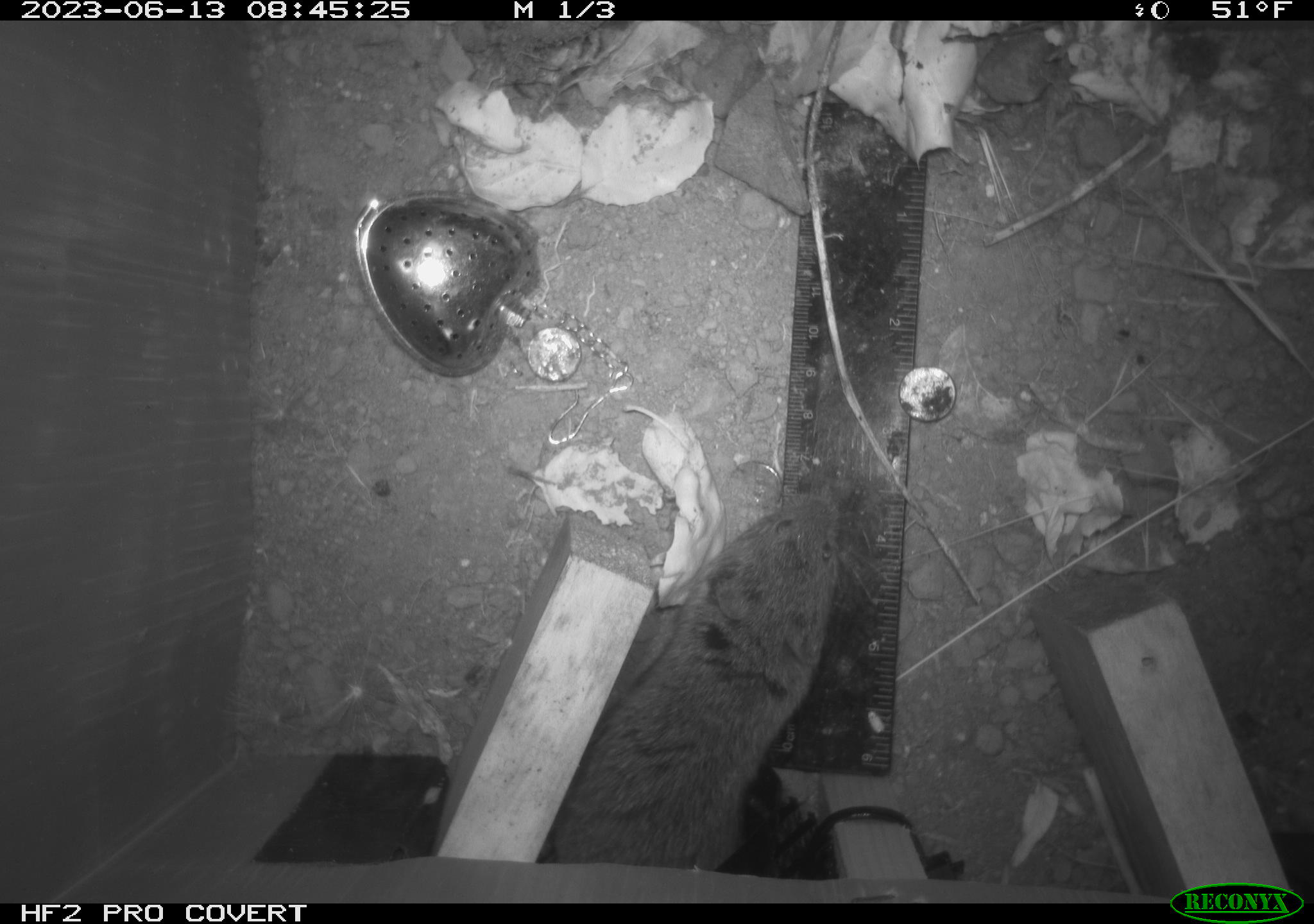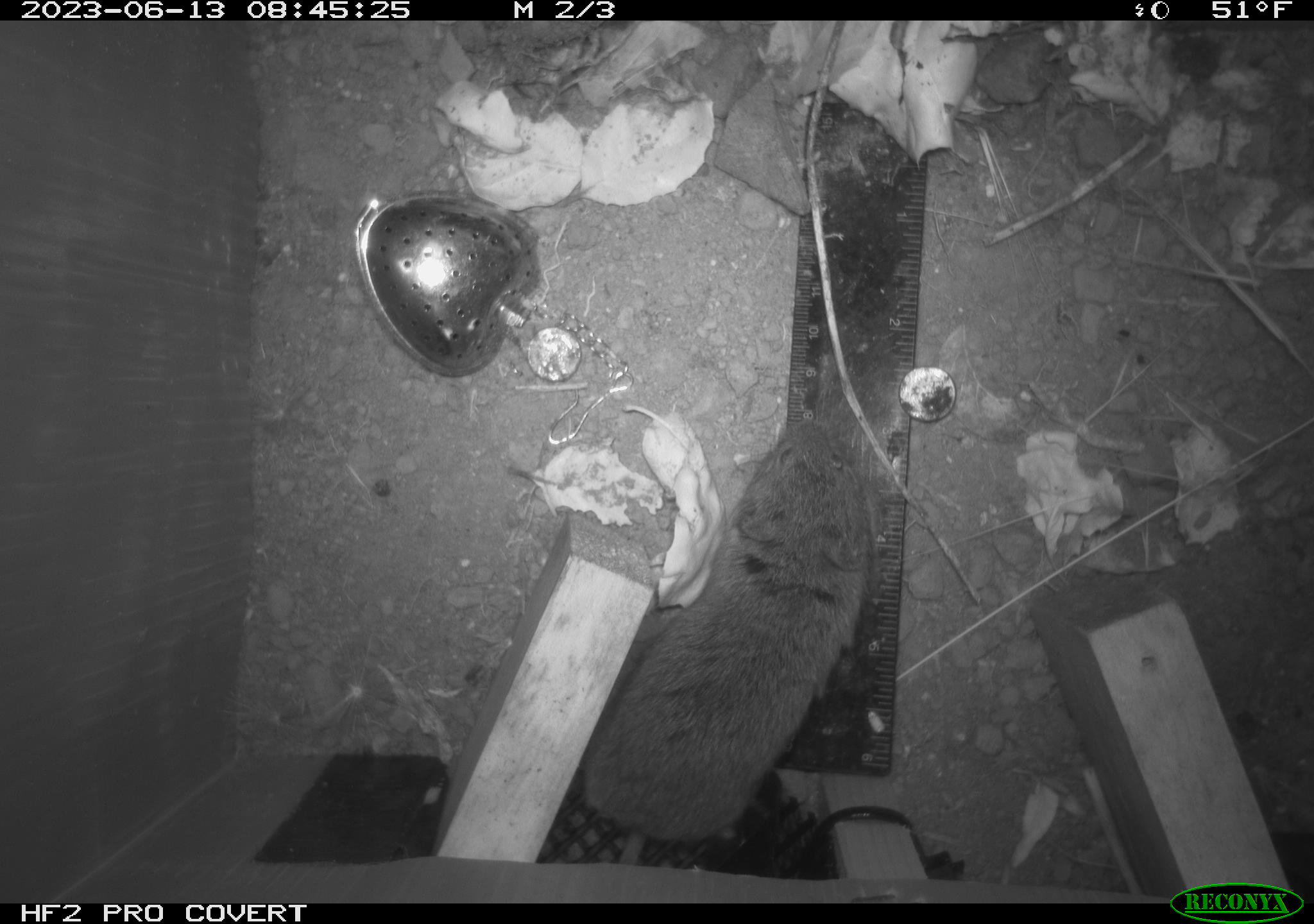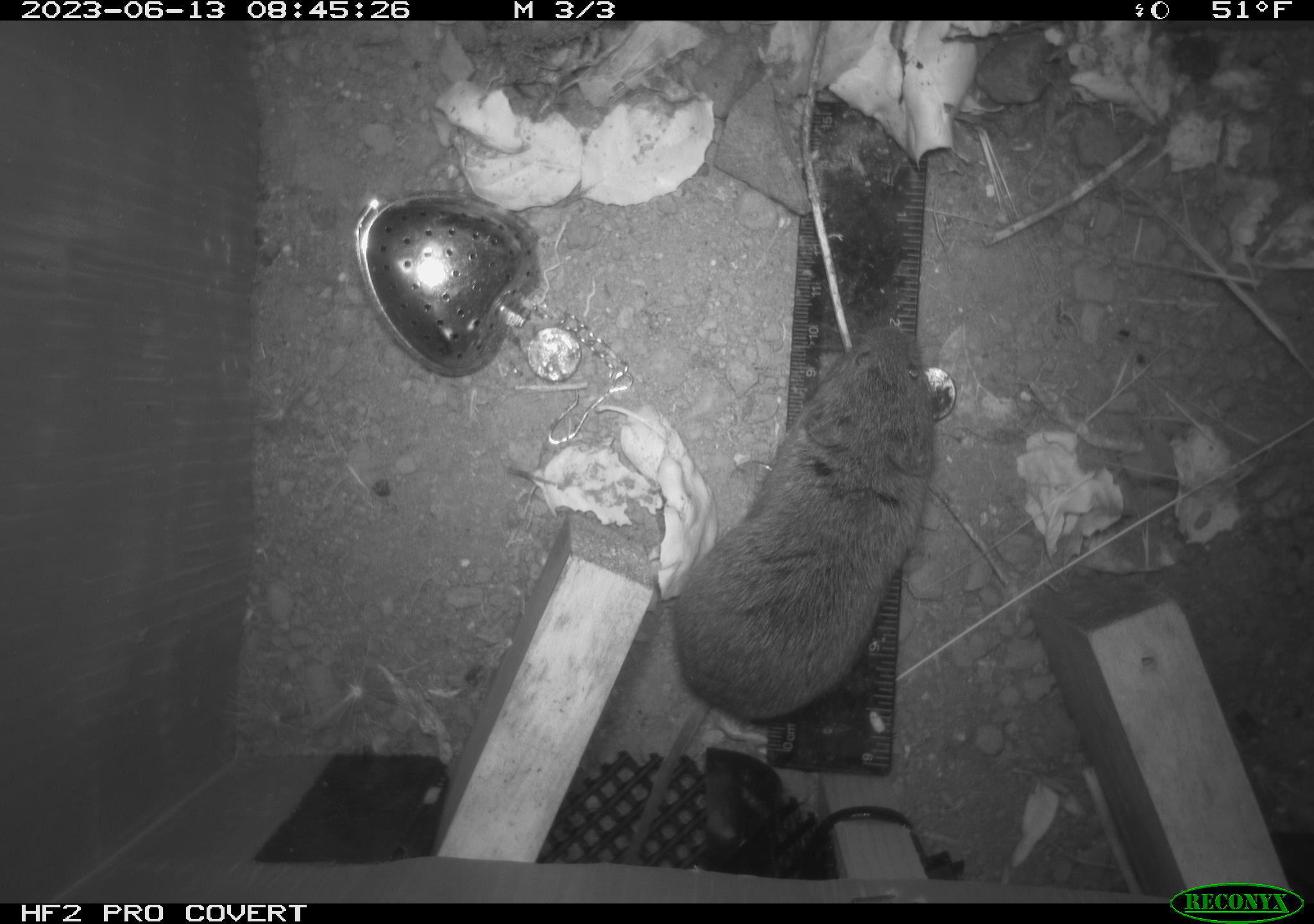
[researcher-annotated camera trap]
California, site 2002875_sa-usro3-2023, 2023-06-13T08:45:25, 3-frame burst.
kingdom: Animalia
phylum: Chordata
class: Mammalia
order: Rodentia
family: Cricetidae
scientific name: Arvicolinae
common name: voles, lemmings, and muskrats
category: arvicolinae subfamily